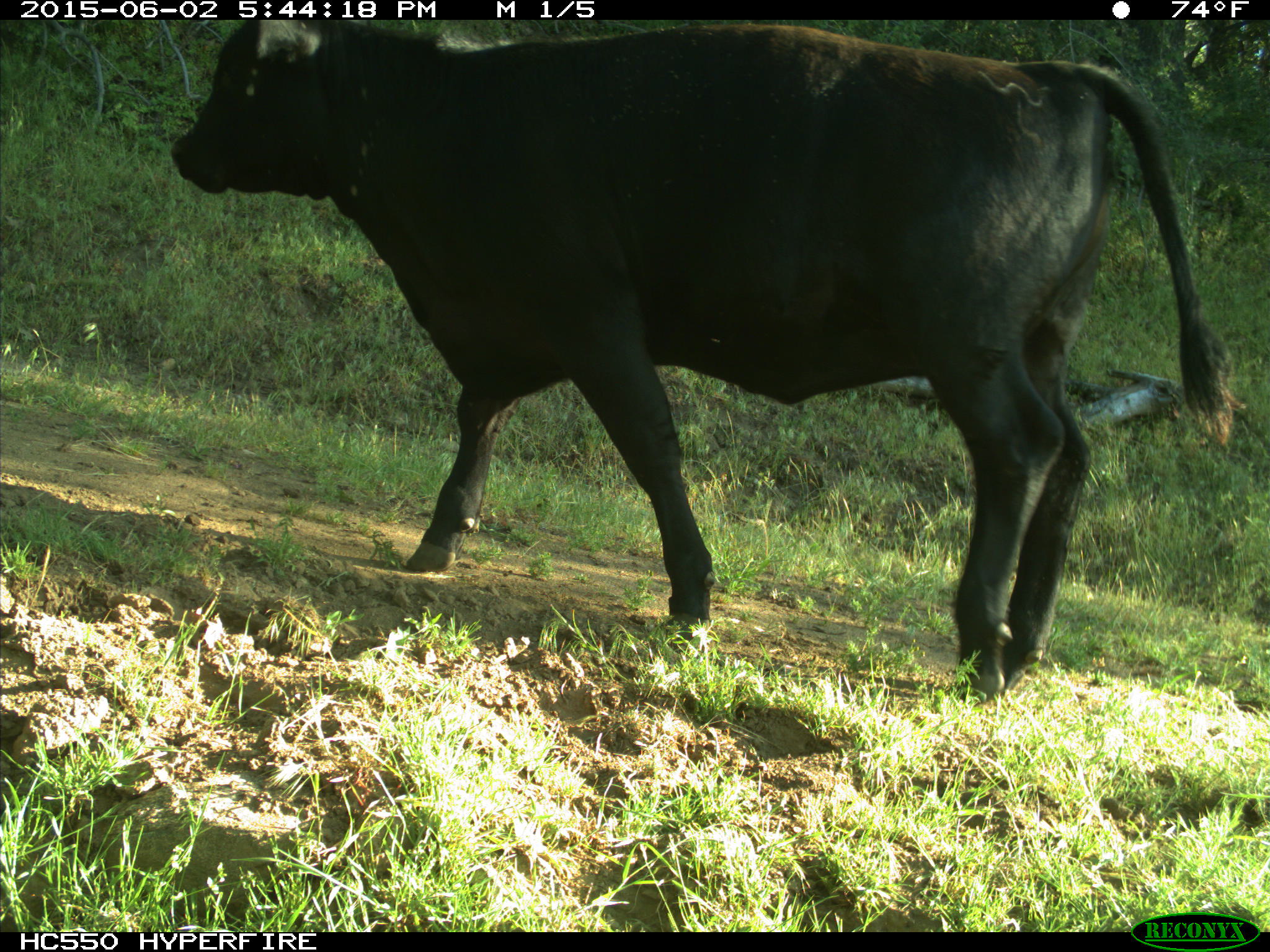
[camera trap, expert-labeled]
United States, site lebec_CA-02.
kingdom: Animalia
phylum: Chordata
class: Mammalia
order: Artiodactyla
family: Bovidae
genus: Bos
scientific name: Bos taurus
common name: domestic cow